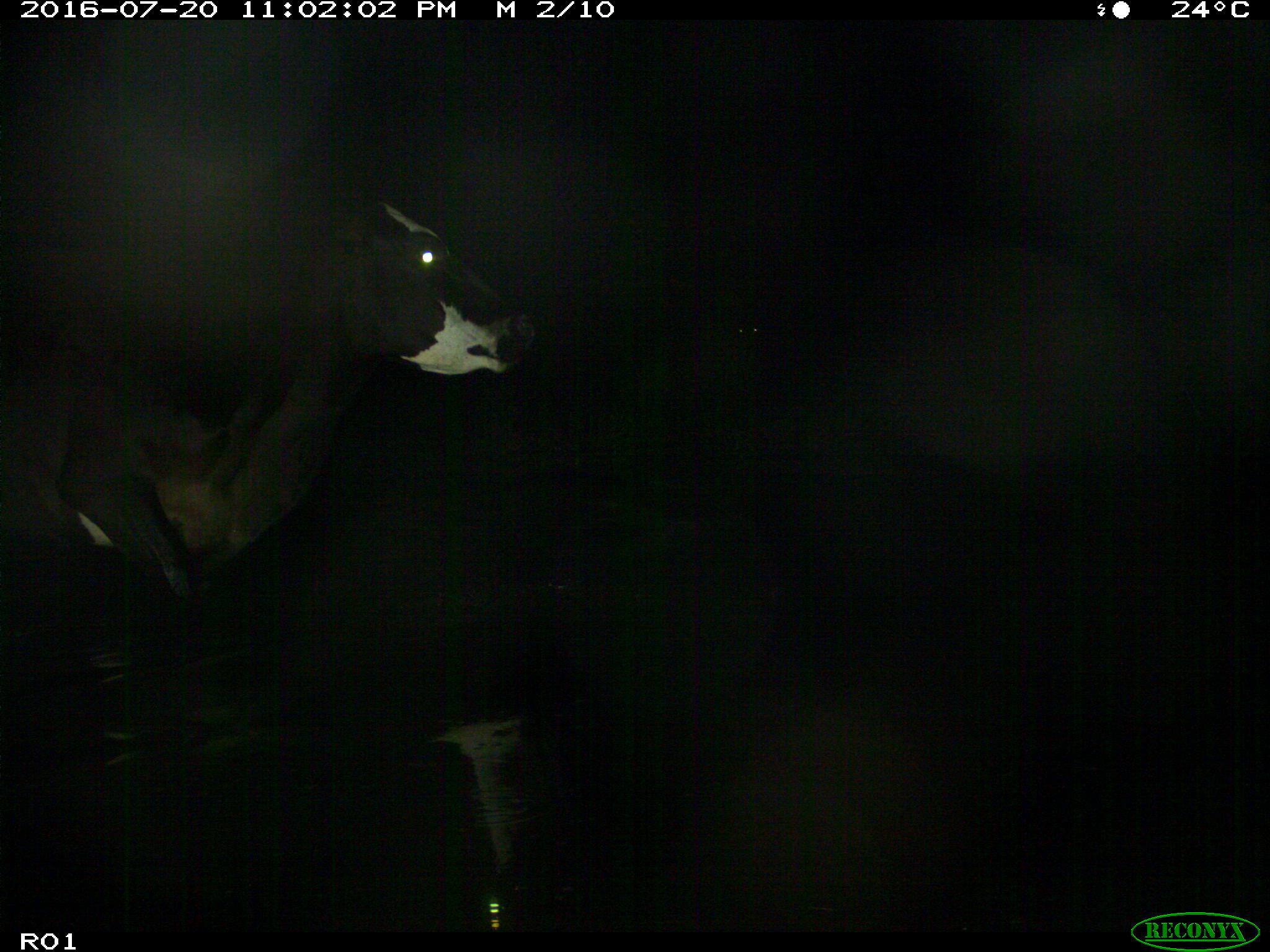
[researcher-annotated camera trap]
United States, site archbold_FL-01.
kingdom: Animalia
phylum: Chordata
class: Mammalia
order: Artiodactyla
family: Bovidae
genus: Bos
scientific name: Bos taurus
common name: domestic cow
Bos taurus (domestic cow).